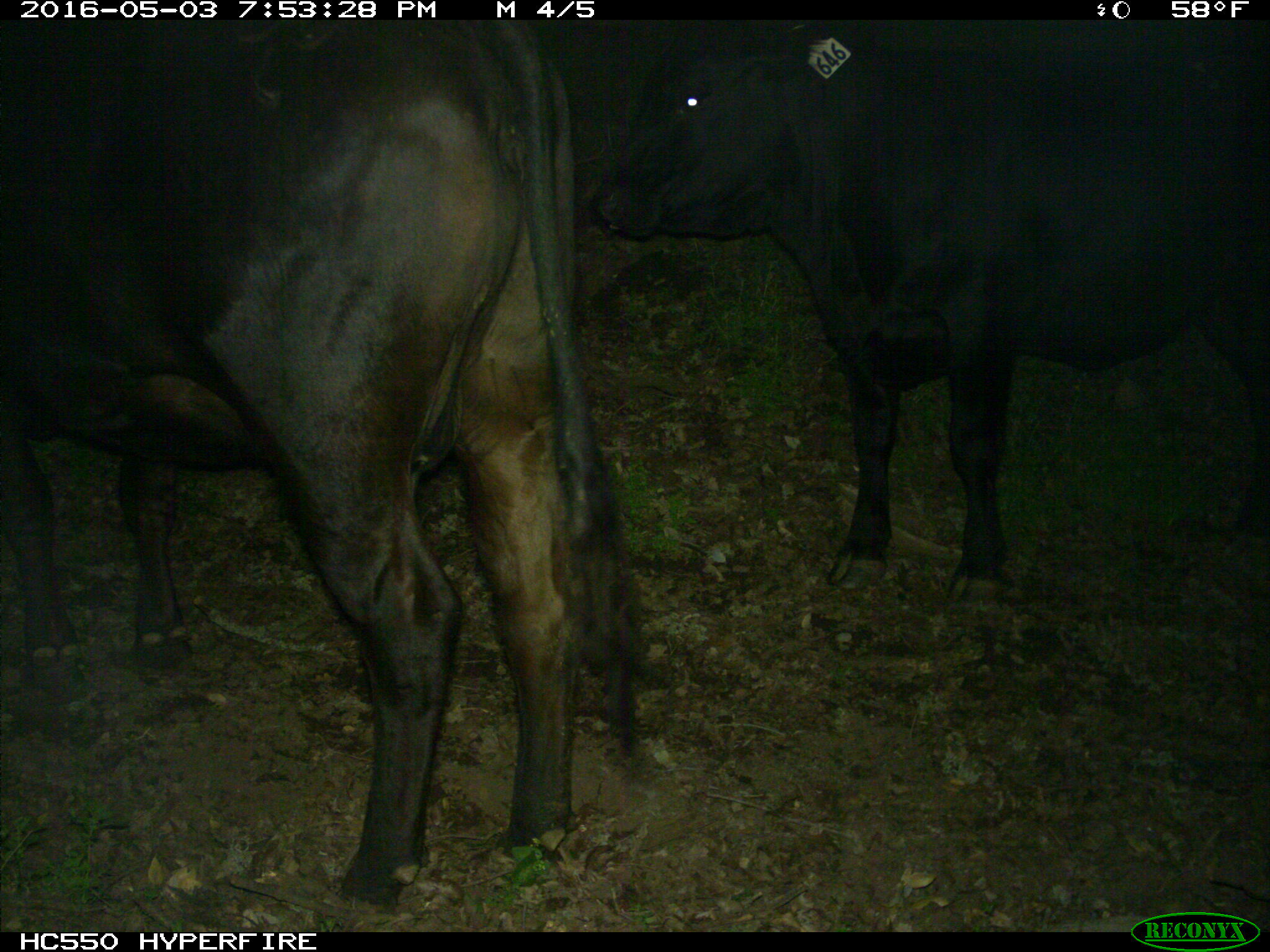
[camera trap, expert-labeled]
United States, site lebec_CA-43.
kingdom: Animalia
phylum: Chordata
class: Mammalia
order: Artiodactyla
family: Bovidae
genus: Bos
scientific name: Bos taurus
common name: domestic cow